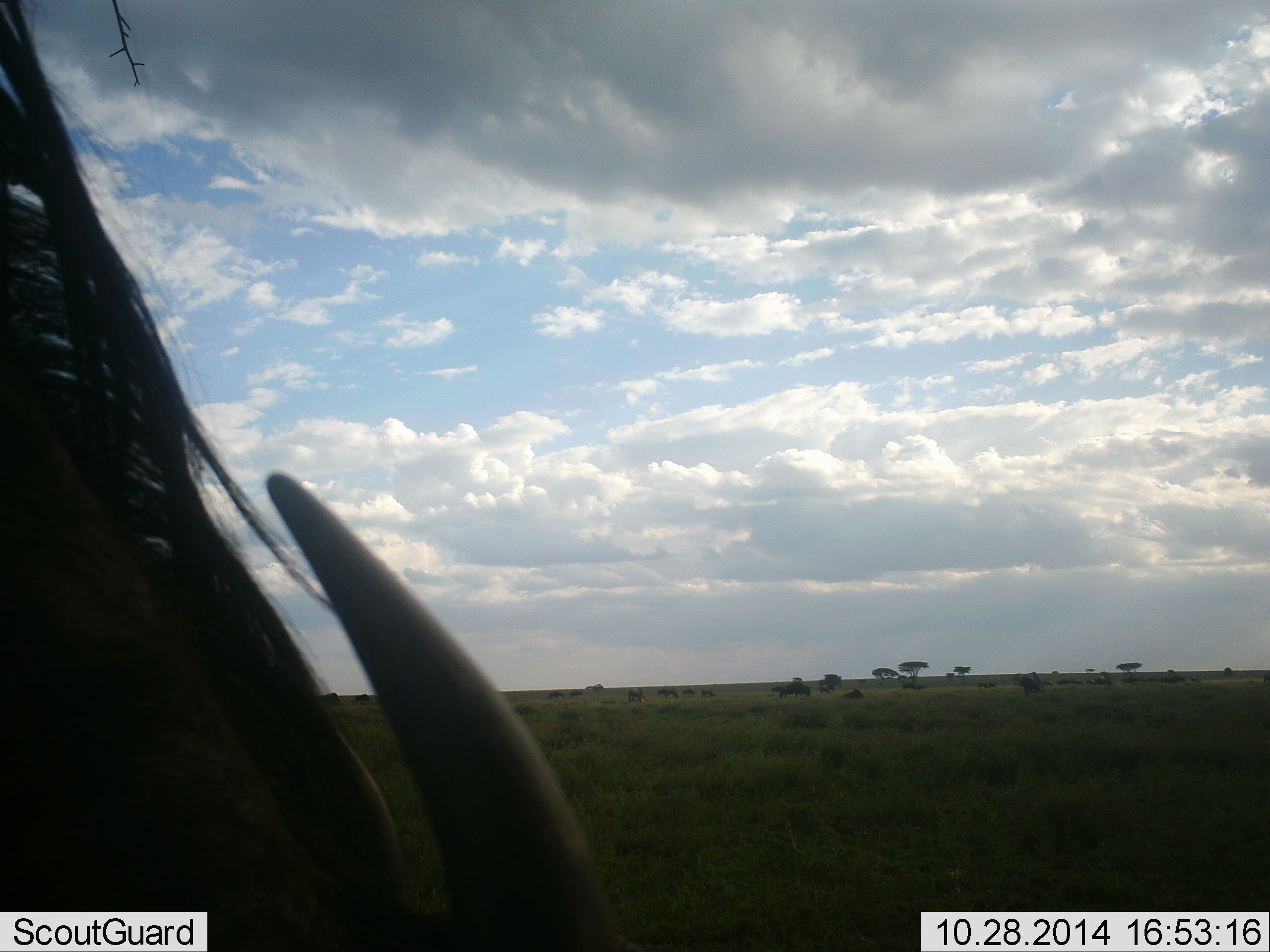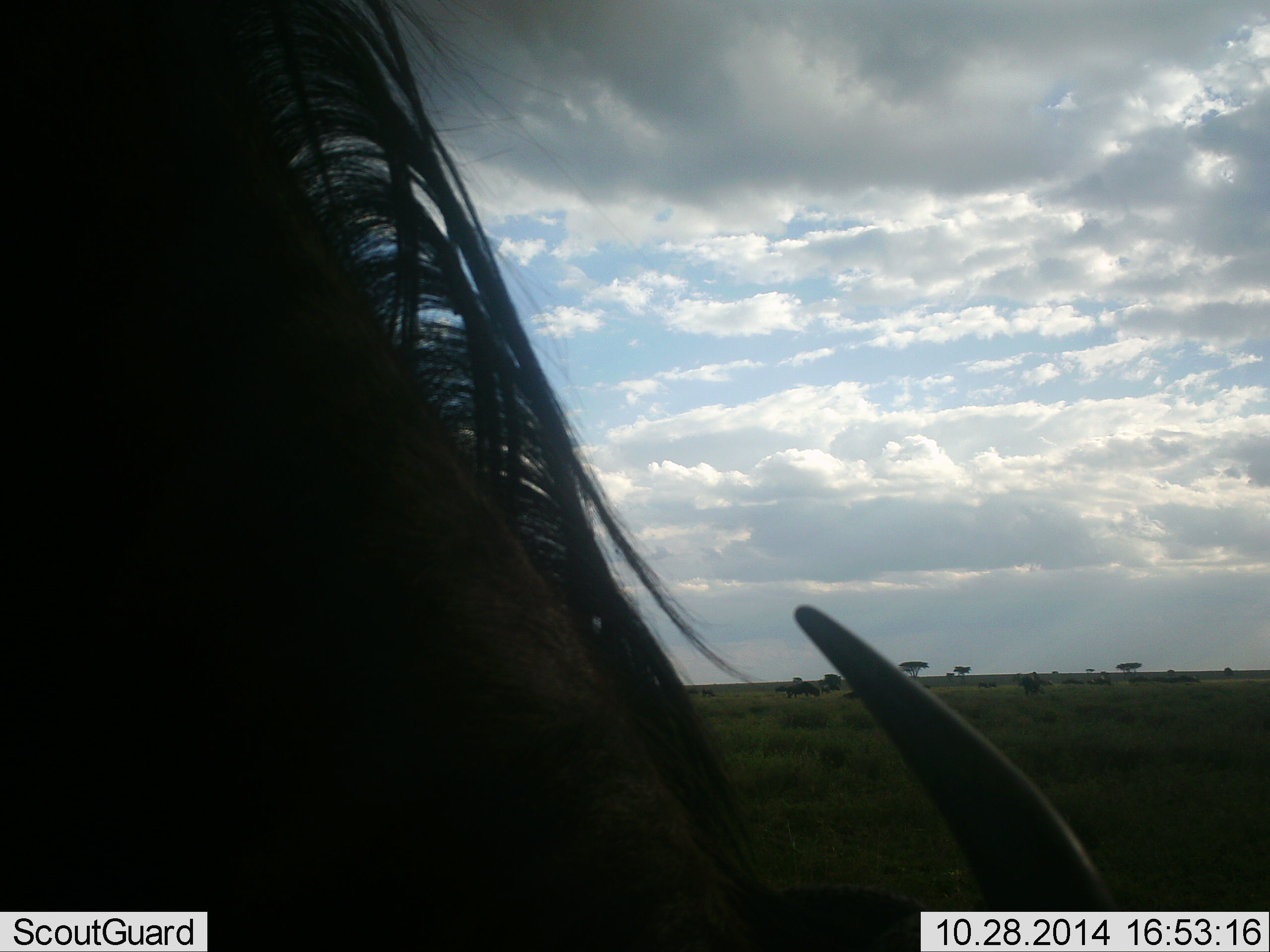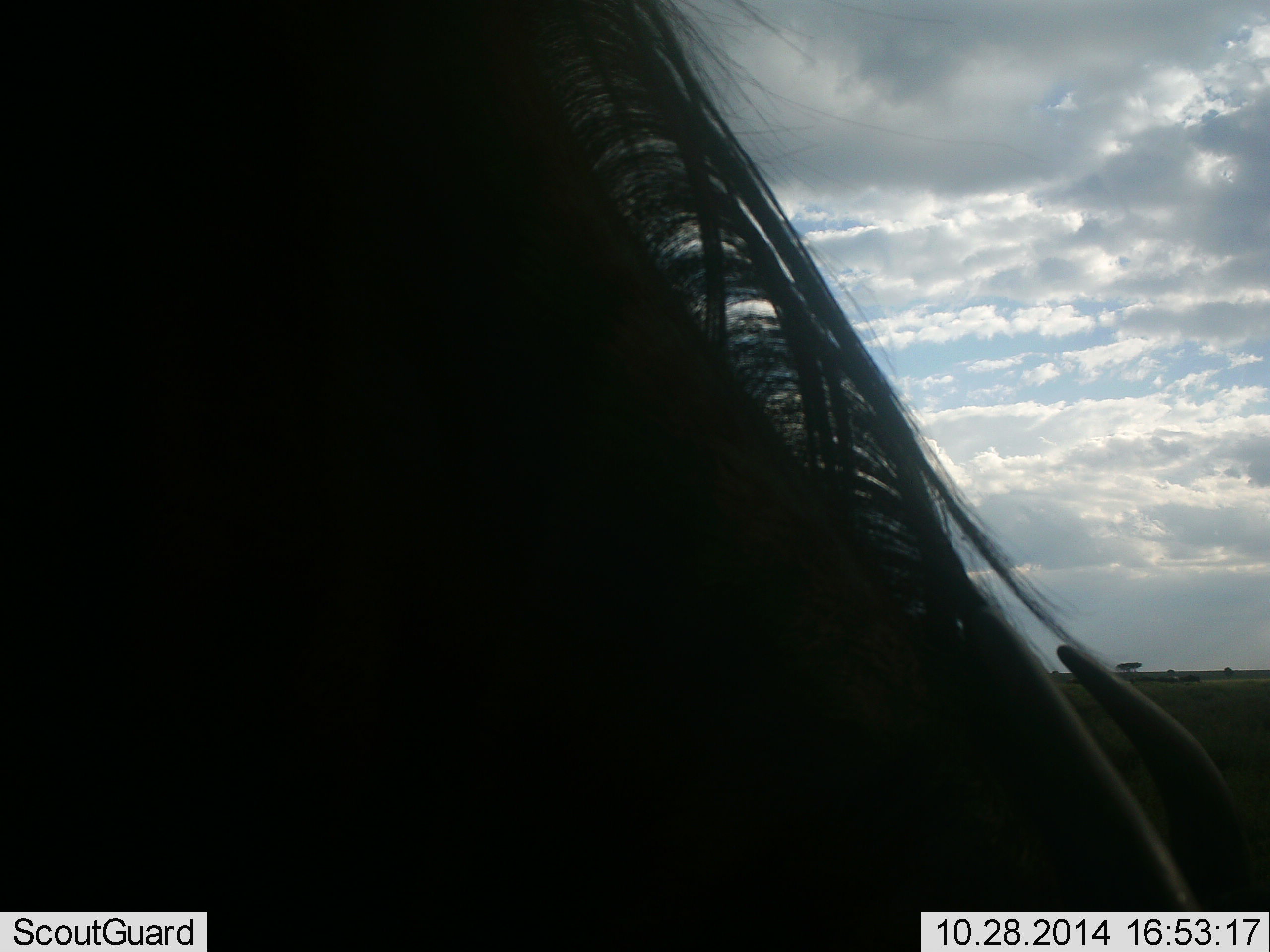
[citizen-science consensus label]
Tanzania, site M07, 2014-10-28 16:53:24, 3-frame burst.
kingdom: Animalia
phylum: Chordata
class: Mammalia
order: Artiodactyla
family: Bovidae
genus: Connochaetes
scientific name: Connochaetes taurinus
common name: blue wildebeest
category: wildebeest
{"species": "wildebeest (blue wildebeest) (Connochaetes taurinus)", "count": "1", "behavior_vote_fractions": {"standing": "30%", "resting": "0%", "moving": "50%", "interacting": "0%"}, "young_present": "0%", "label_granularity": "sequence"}